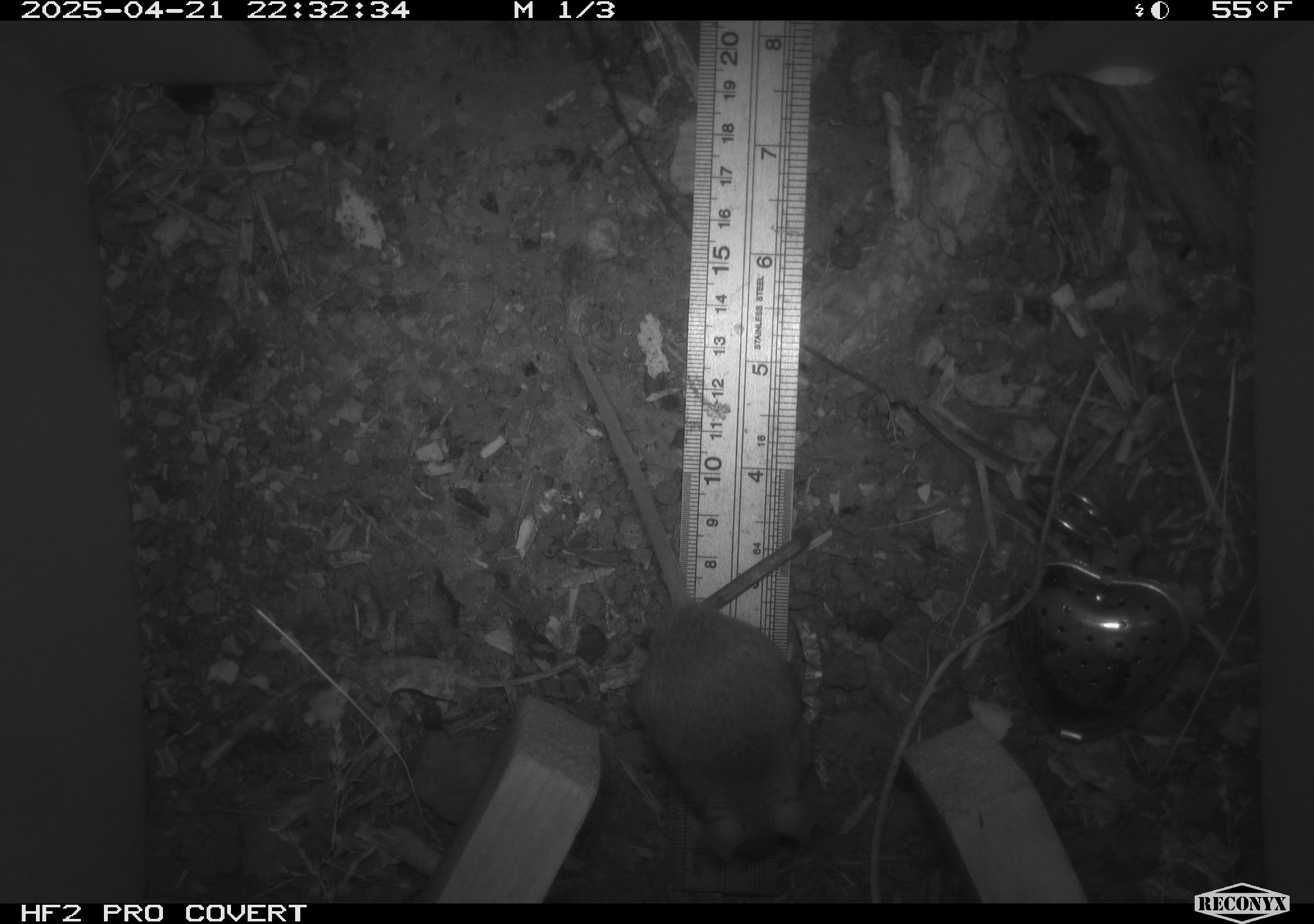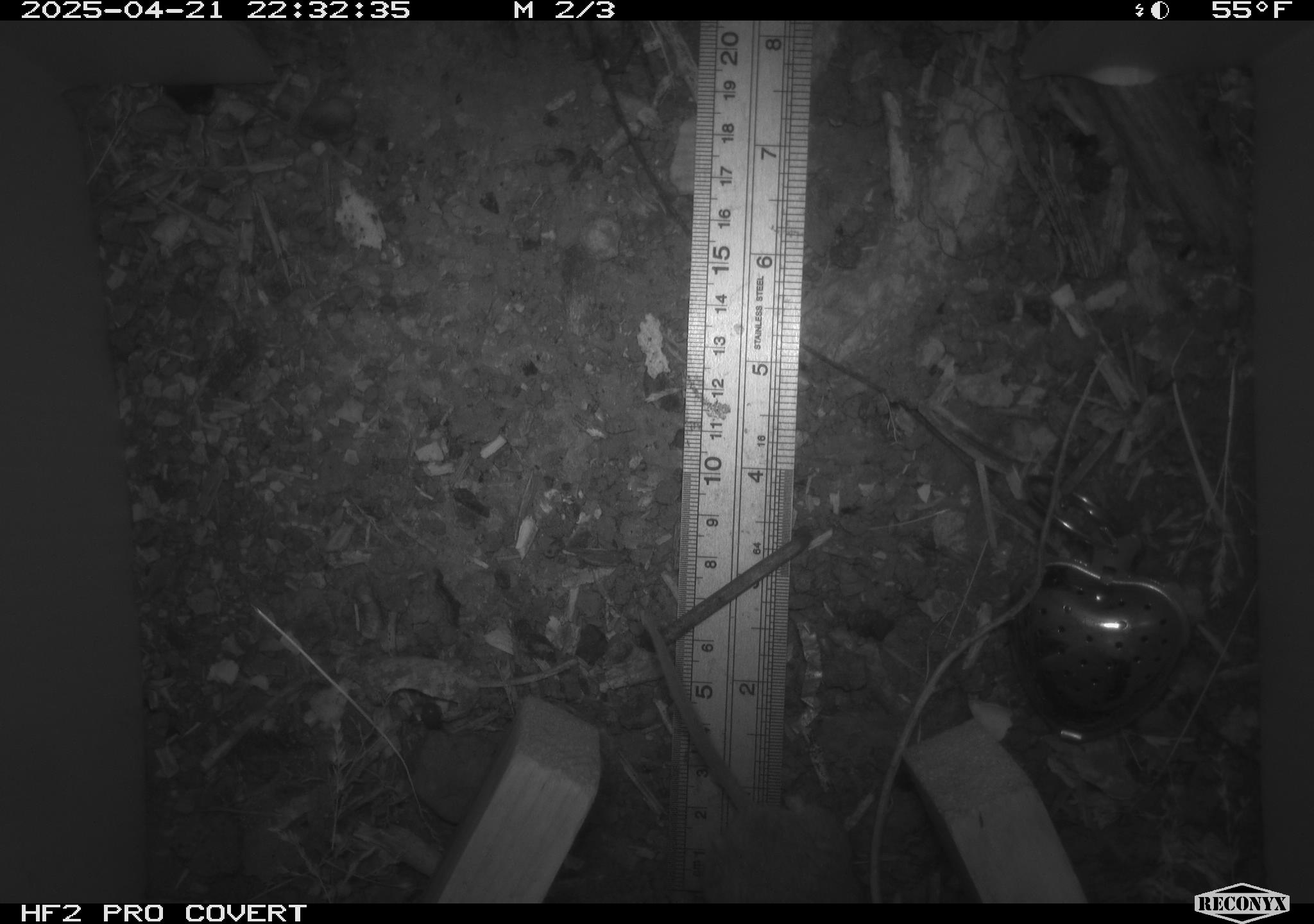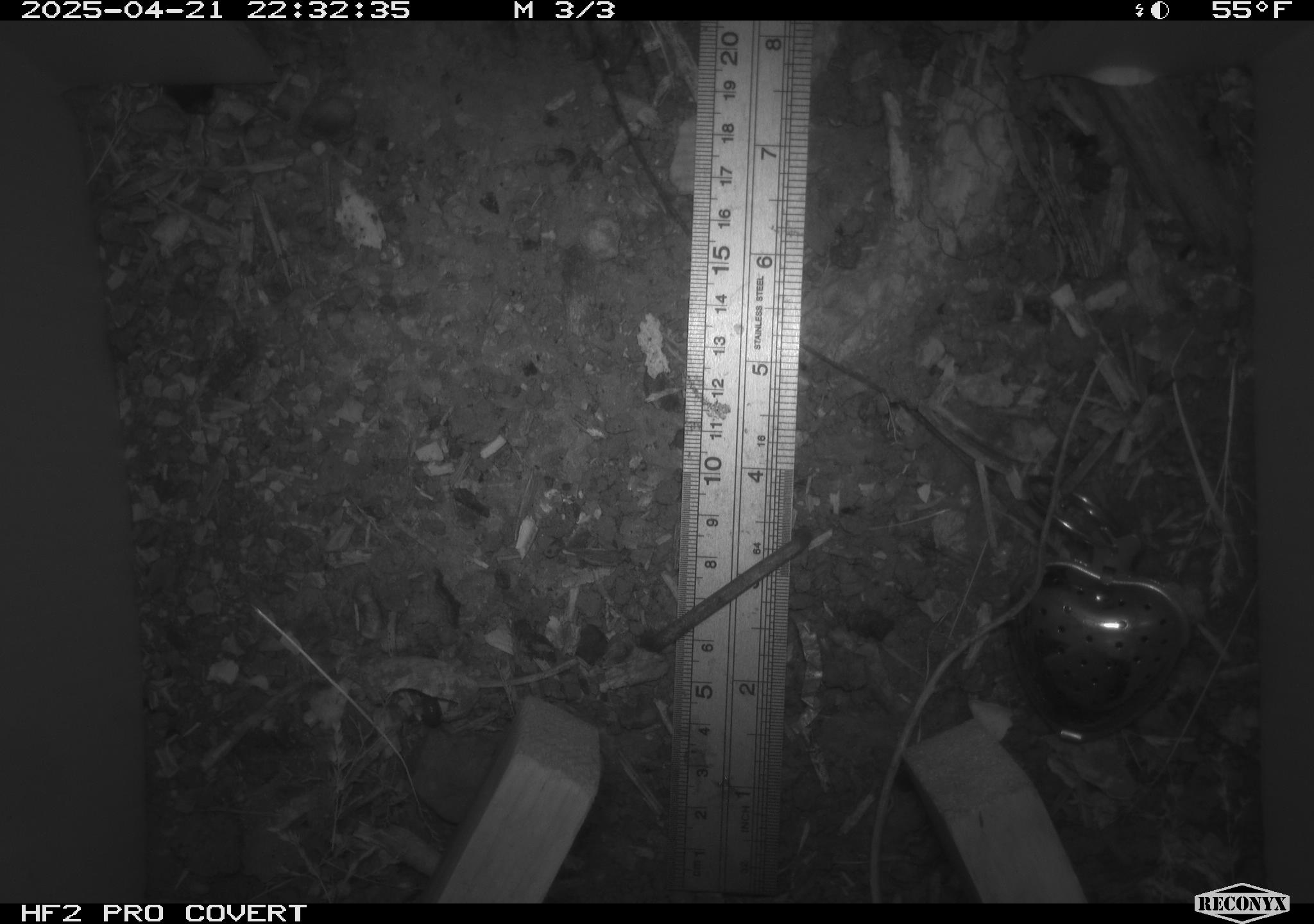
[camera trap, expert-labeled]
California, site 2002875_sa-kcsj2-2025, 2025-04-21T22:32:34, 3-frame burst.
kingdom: Animalia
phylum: Chordata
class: Mammalia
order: Rodentia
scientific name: Rodentia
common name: rodent